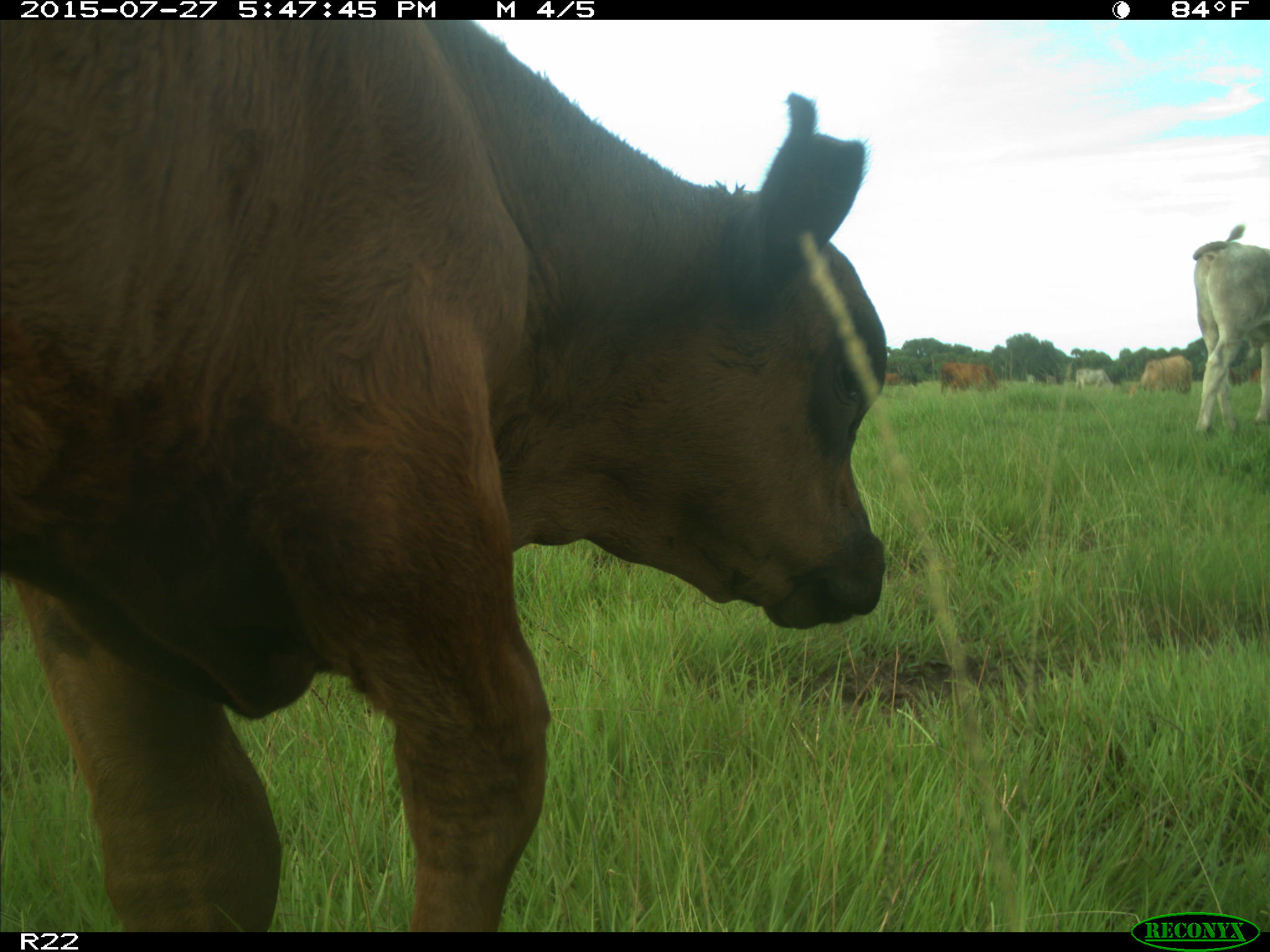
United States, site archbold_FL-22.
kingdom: Animalia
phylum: Chordata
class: Mammalia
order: Artiodactyla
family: Bovidae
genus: Bos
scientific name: Bos taurus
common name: domestic cow